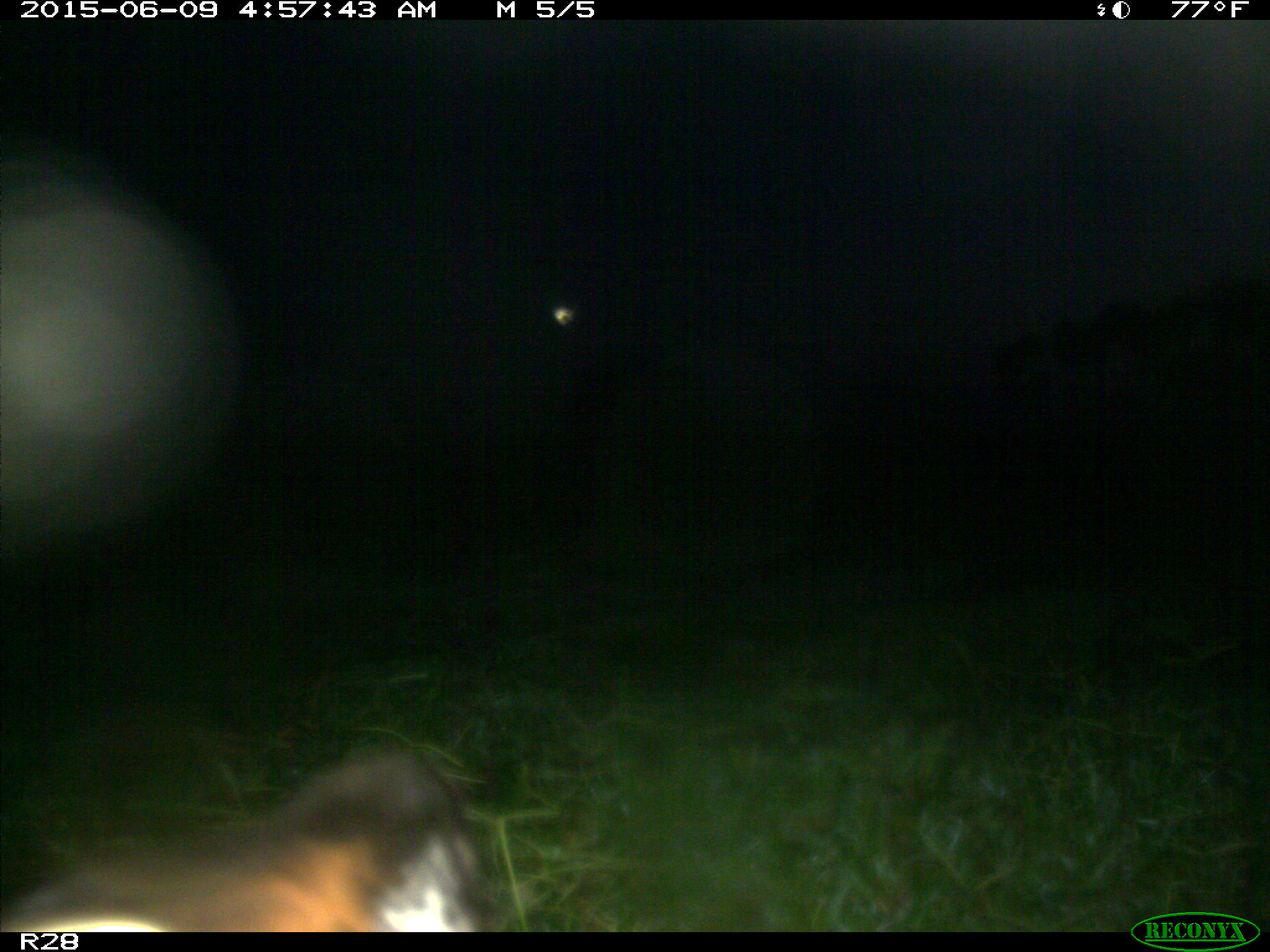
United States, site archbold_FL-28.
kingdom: Animalia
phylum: Chordata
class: Mammalia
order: Artiodactyla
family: Bovidae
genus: Bos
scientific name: Bos taurus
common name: domestic cow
Bos taurus (domestic cow).